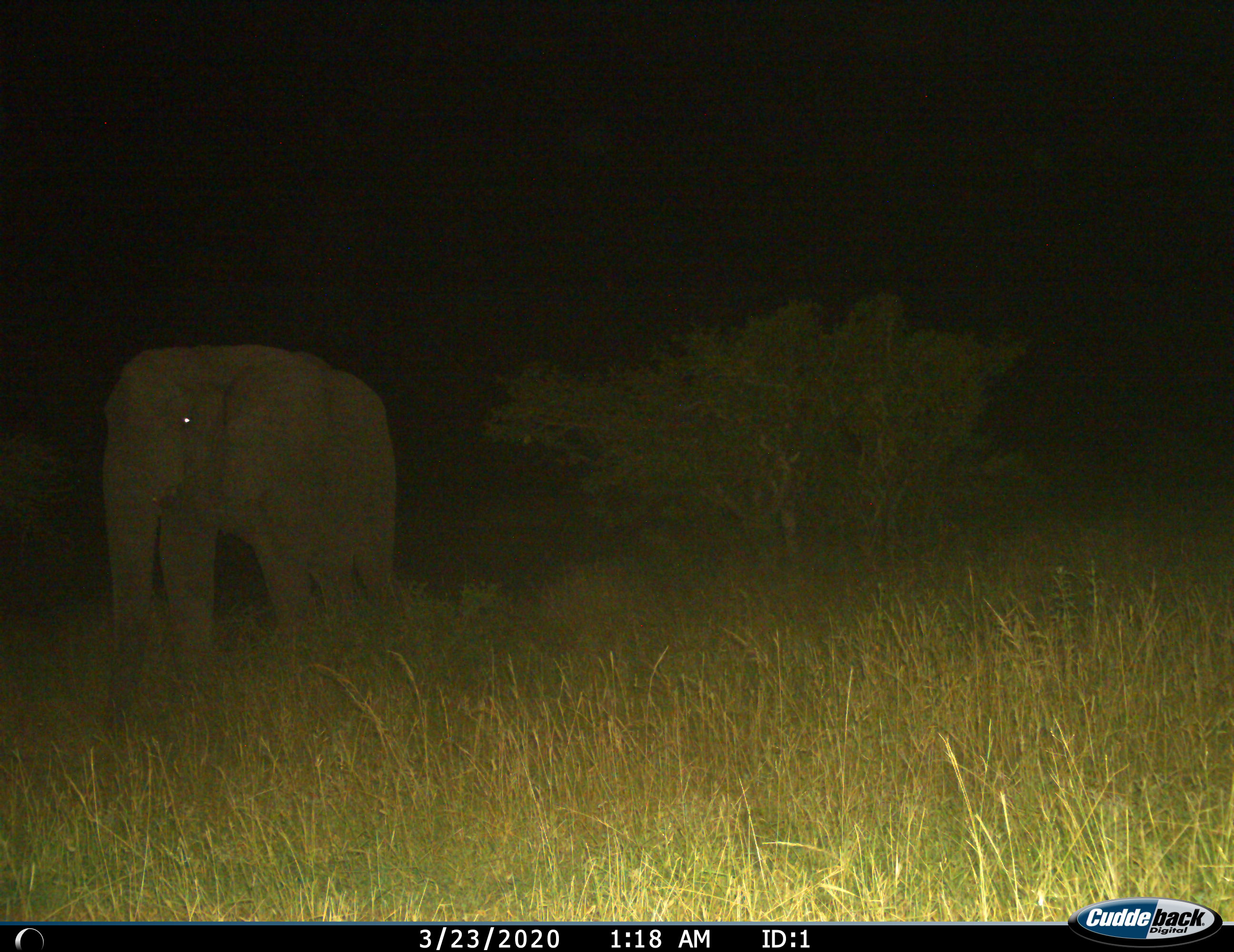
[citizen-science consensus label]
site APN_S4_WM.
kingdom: Animalia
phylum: Chordata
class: Mammalia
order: Proboscidea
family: Elephantidae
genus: Loxodonta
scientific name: Loxodonta africana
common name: african bush elephant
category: elephant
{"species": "elephant (african bush elephant) (Loxodonta africana)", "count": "1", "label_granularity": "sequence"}